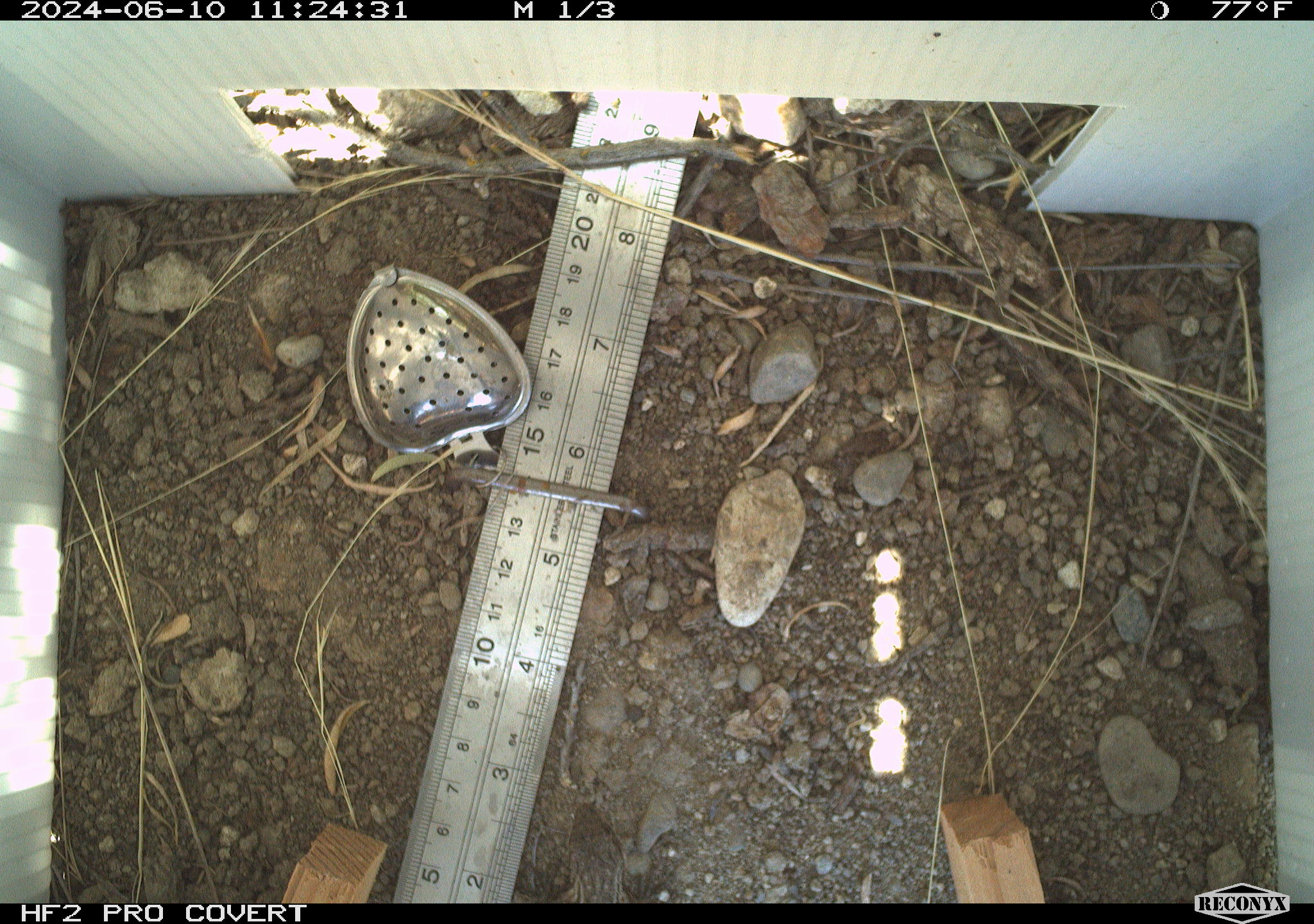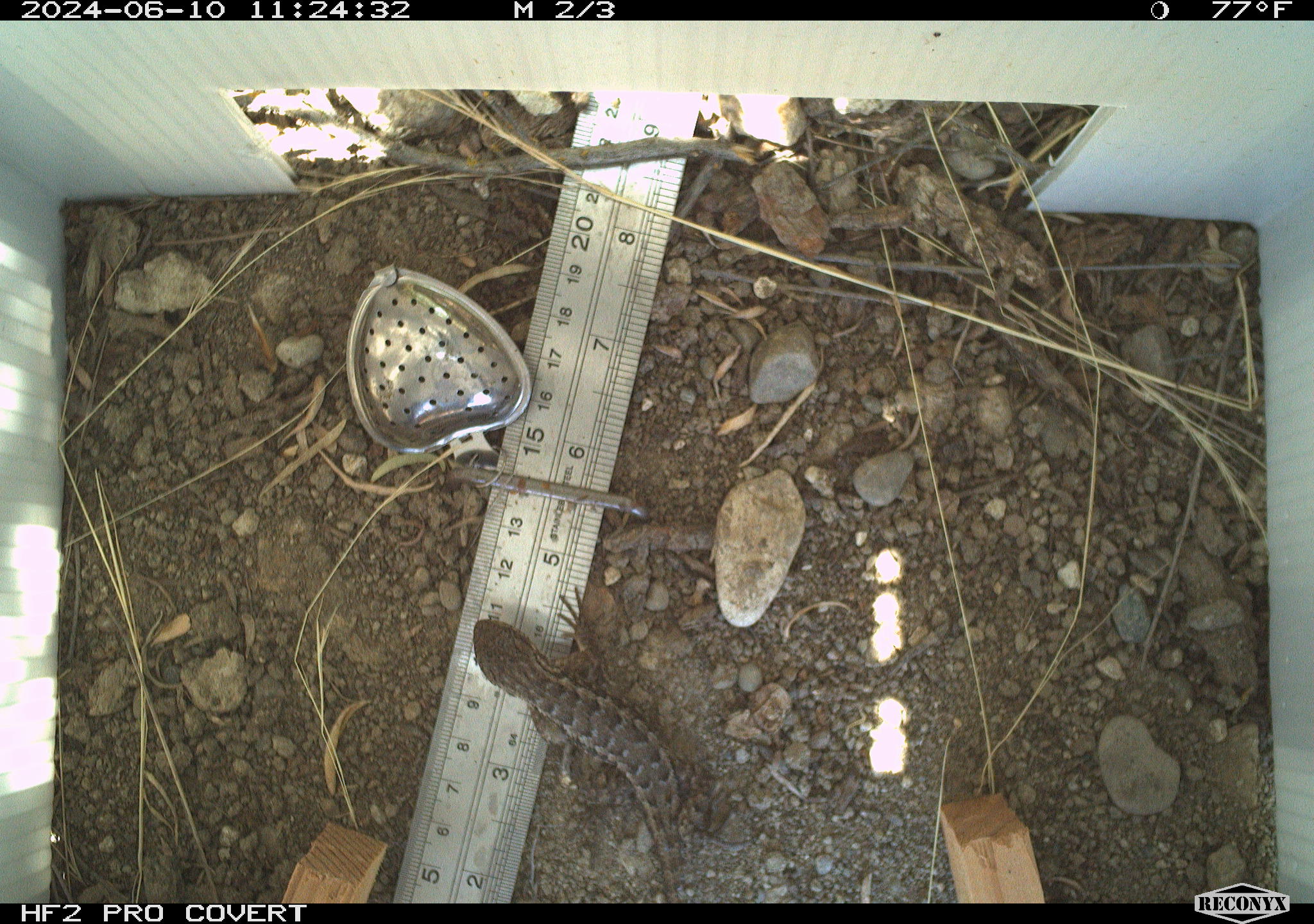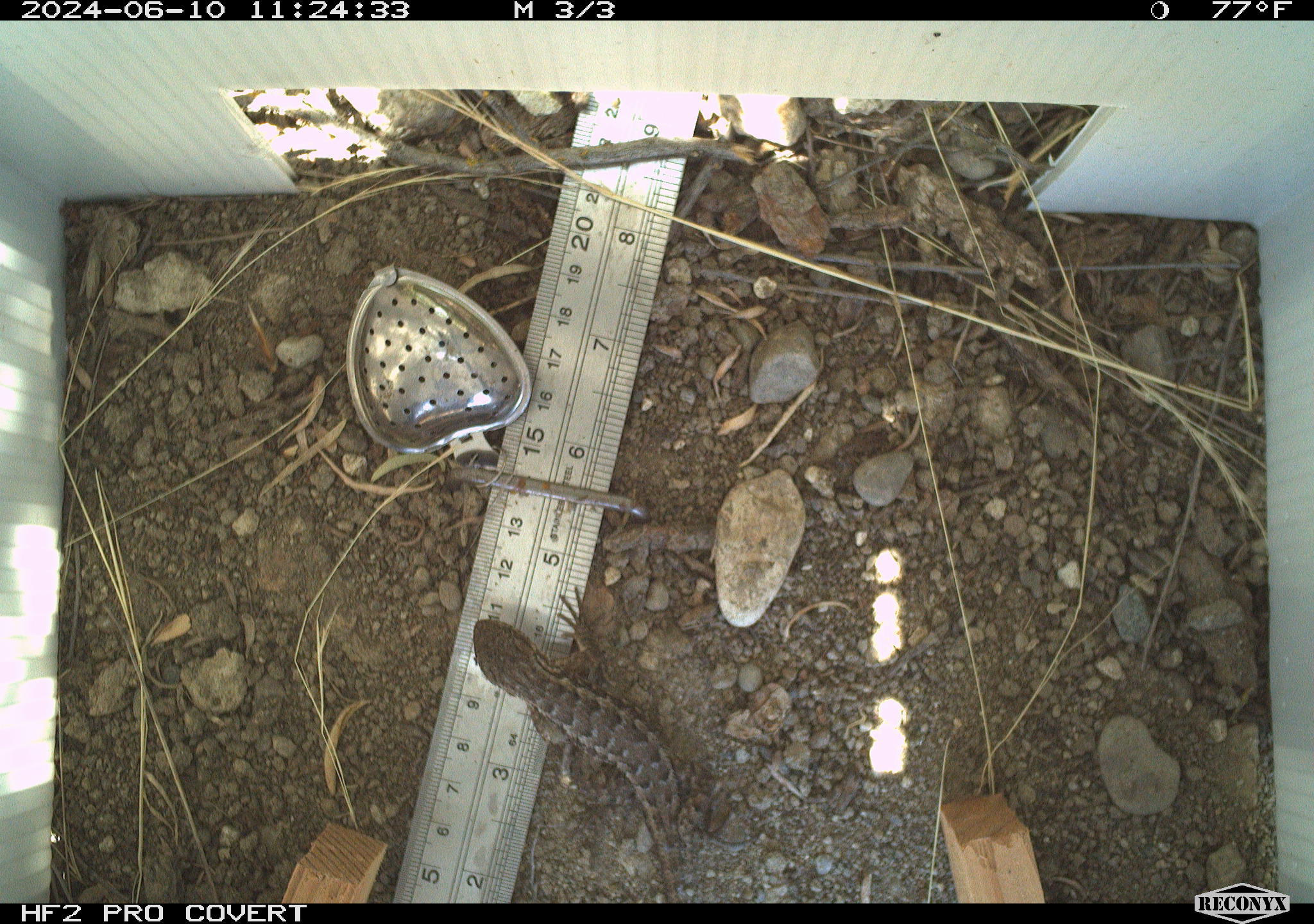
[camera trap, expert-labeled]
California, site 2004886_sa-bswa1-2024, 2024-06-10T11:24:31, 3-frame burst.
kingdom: Animalia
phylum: Chordata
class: Reptilia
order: Squamata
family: Phrynosomatidae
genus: Sceloporus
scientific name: Sceloporus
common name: spiny lizards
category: sceloporus species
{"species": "sceloporus species (spiny lizards) (Sceloporus)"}